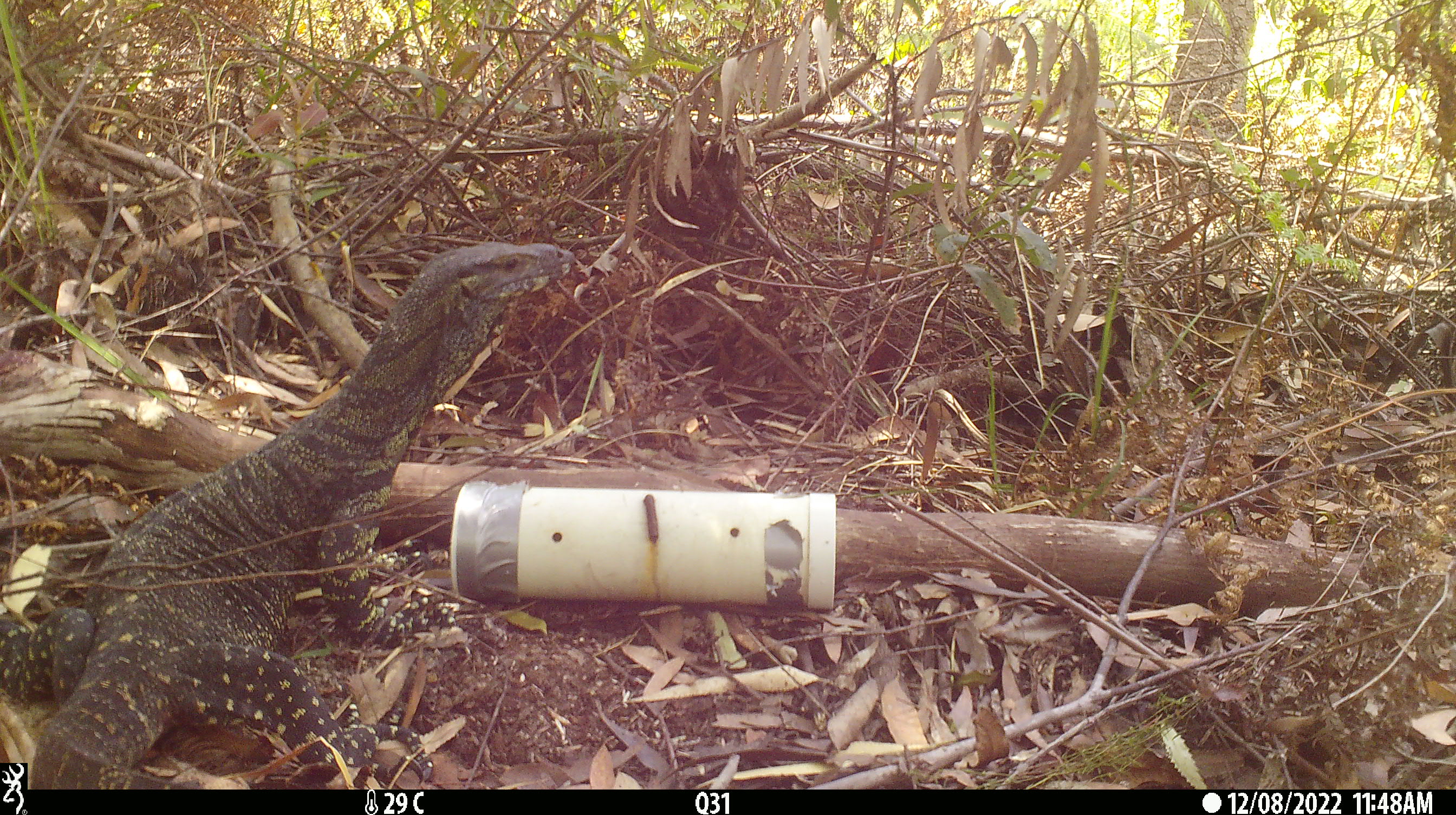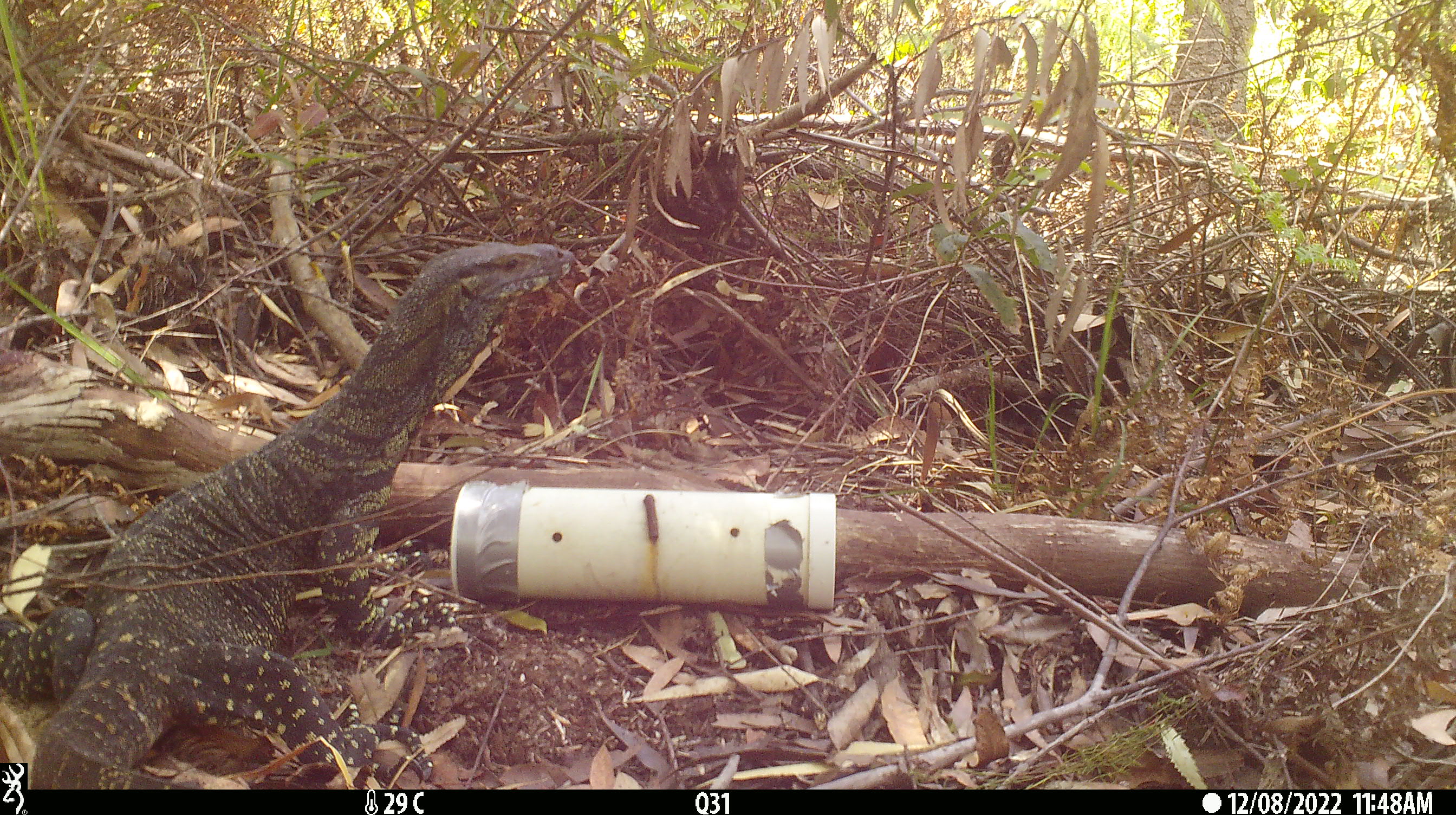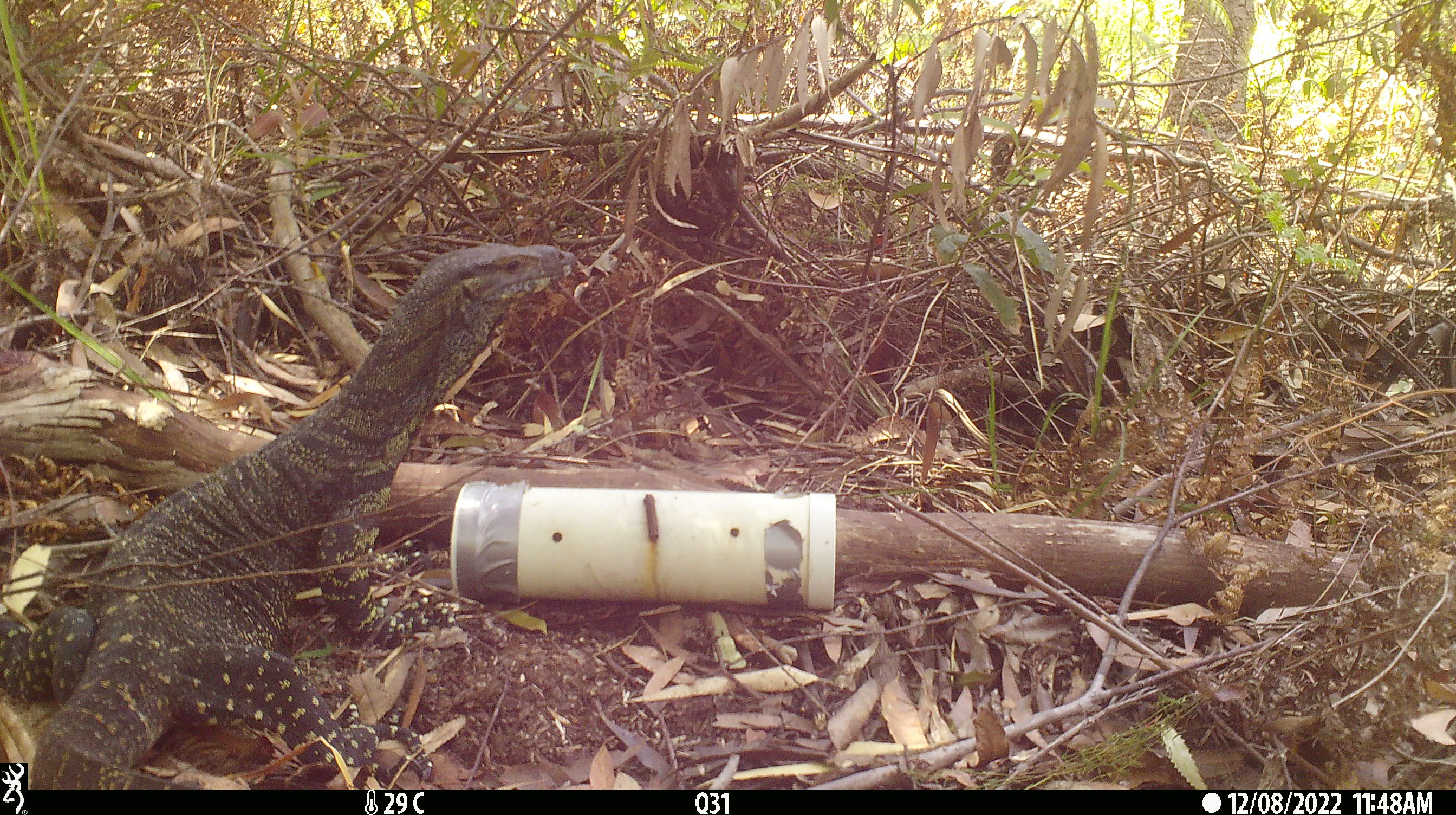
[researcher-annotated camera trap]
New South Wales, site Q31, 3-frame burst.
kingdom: Animalia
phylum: Chordata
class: Reptilia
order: Squamata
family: Varanidae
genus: Varanus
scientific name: Varanus varius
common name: lace monitor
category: goanna